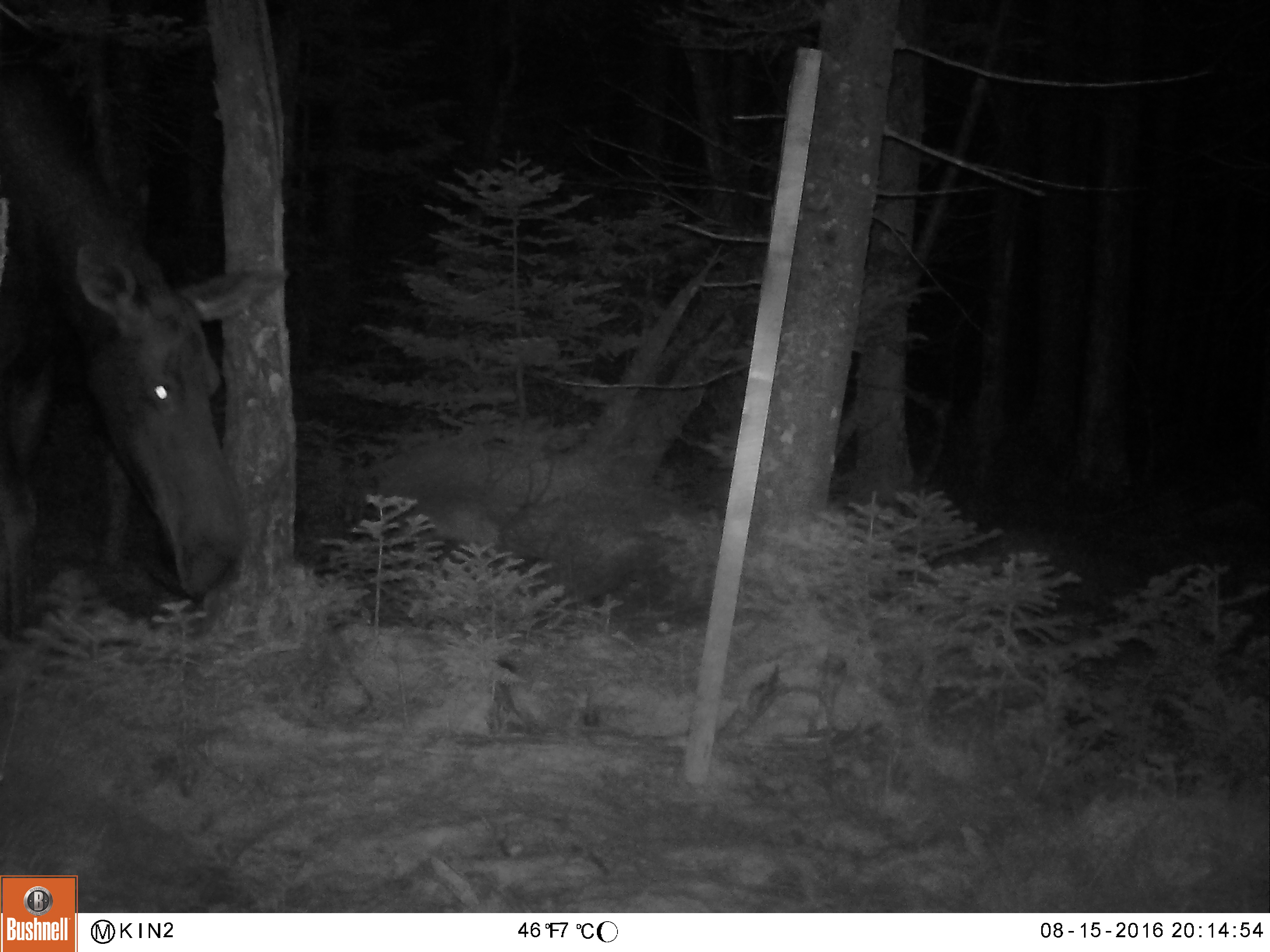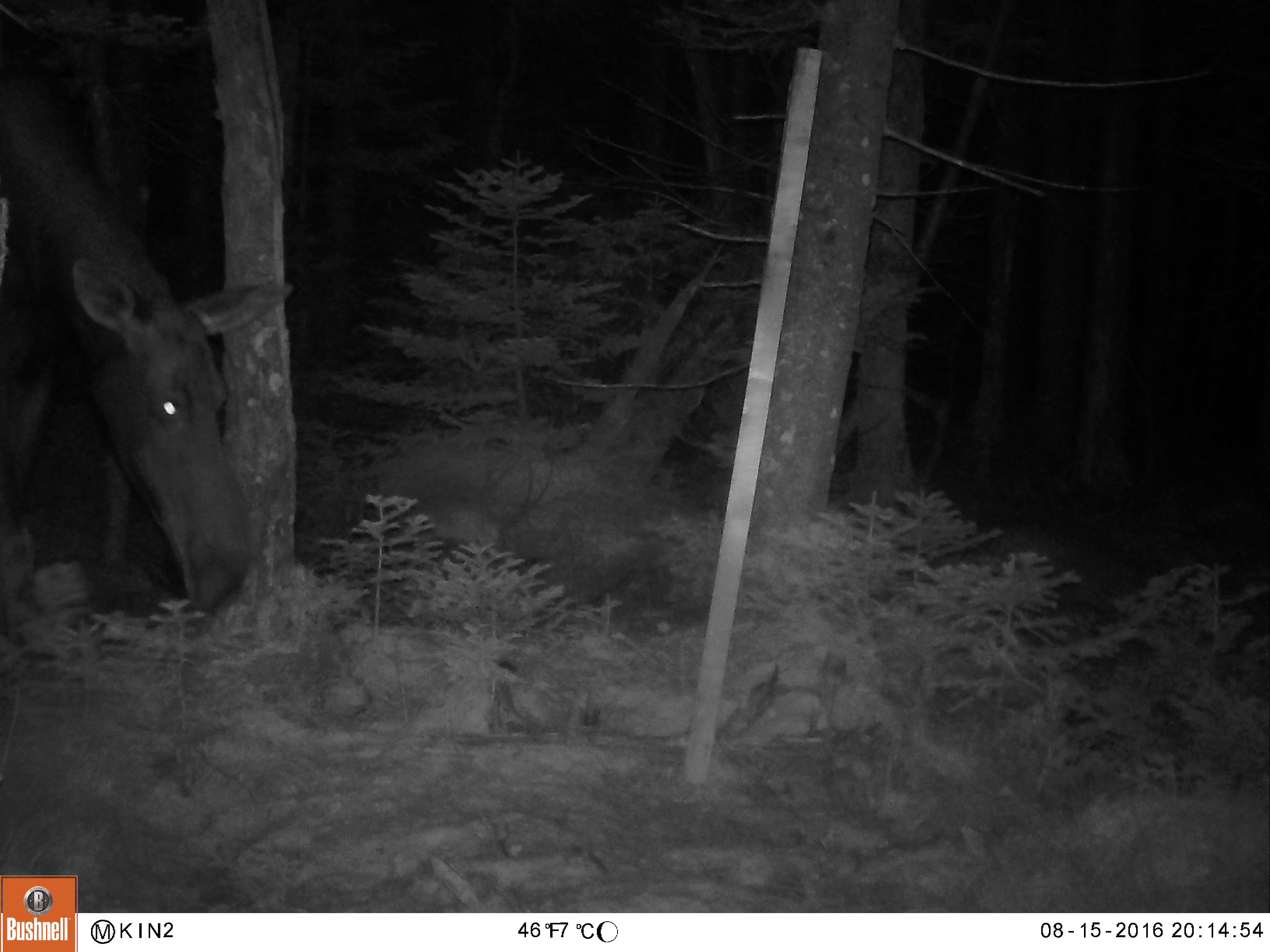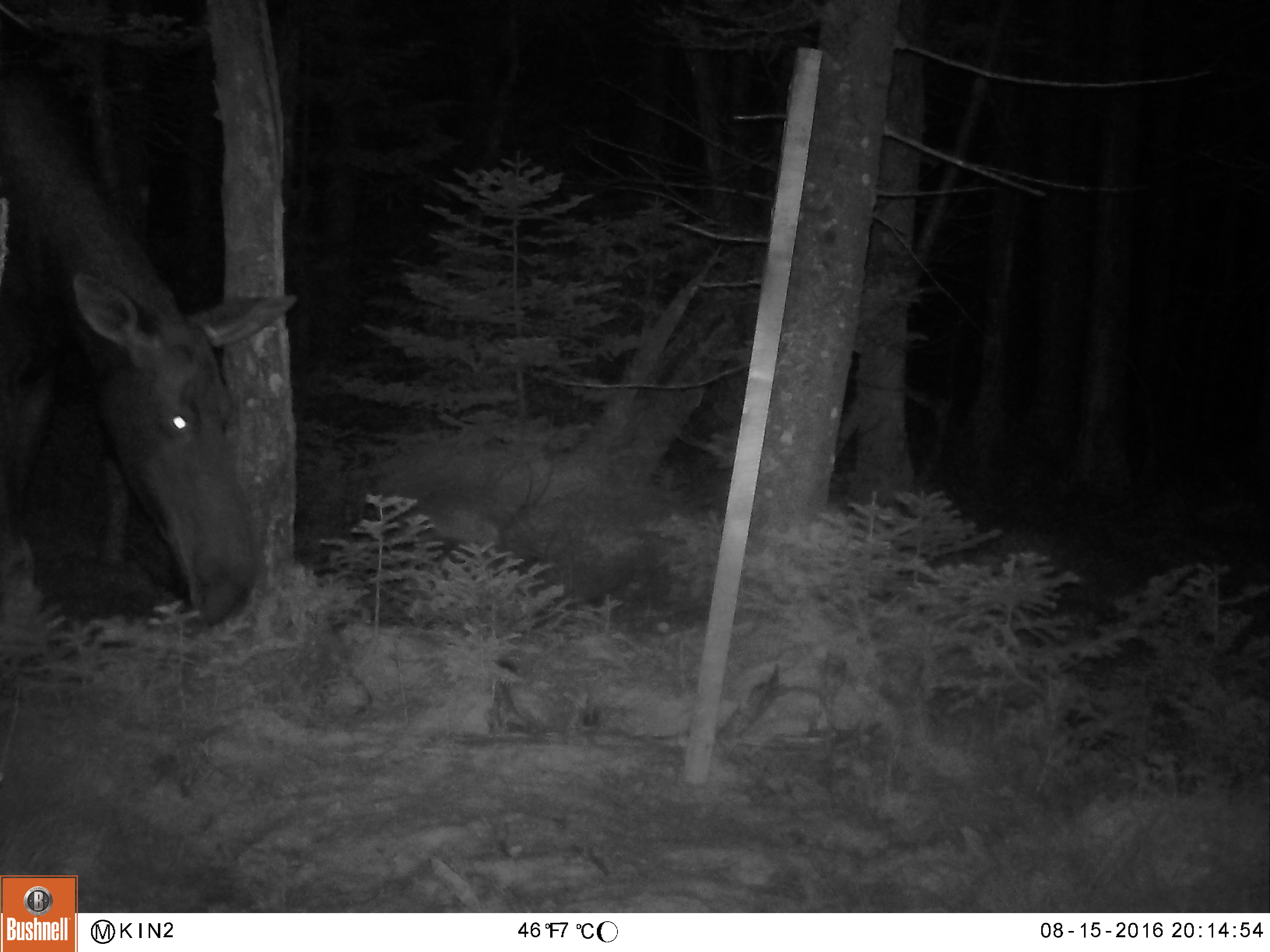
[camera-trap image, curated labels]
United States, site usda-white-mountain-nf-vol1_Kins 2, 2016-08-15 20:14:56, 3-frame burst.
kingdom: Animalia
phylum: Chordata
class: Mammalia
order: Artiodactyla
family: Cervidae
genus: Alces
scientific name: Alces alces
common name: moose